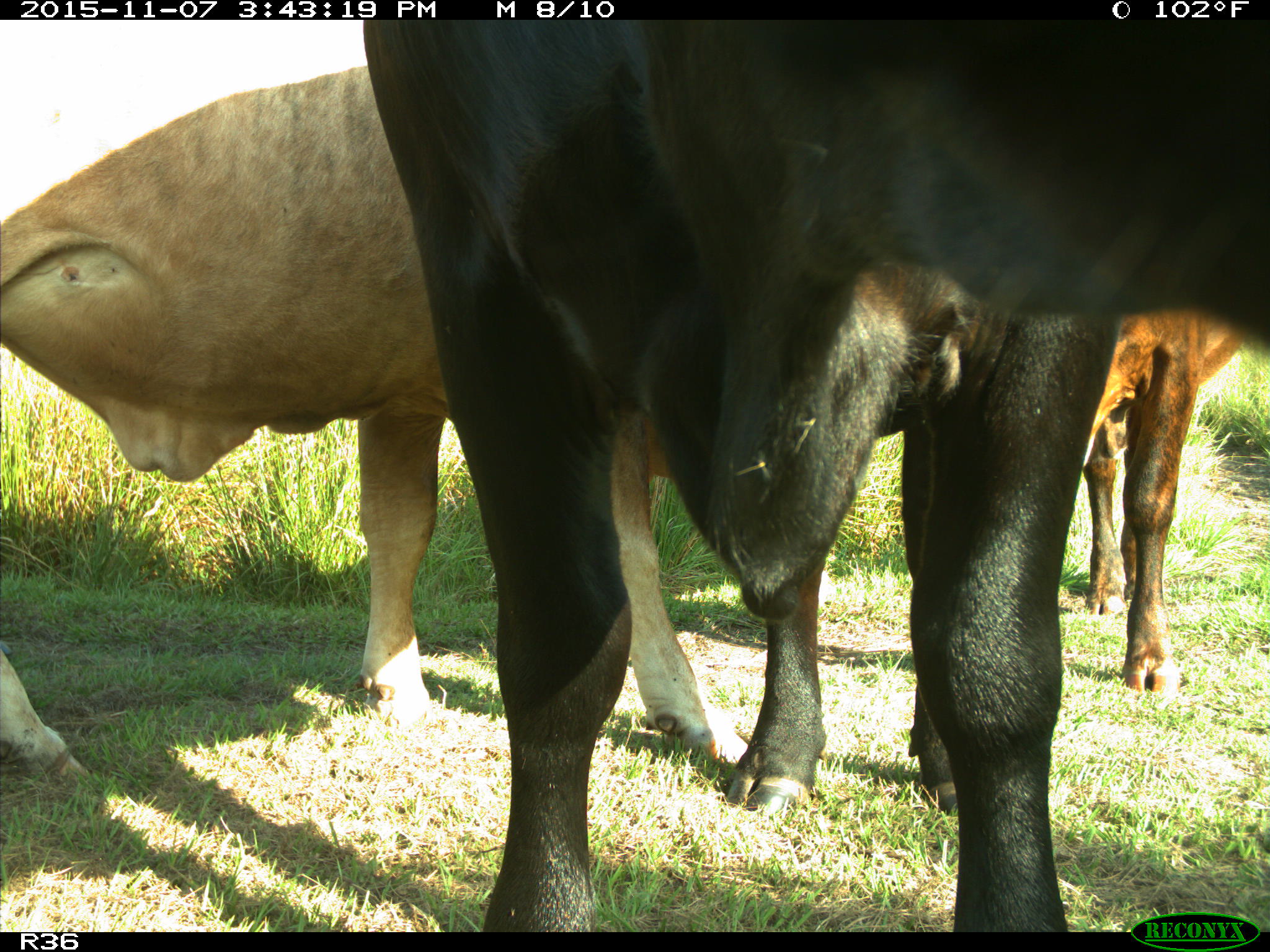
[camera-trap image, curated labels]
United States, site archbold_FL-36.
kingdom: Animalia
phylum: Chordata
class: Mammalia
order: Artiodactyla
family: Bovidae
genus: Bos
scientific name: Bos taurus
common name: domestic cow